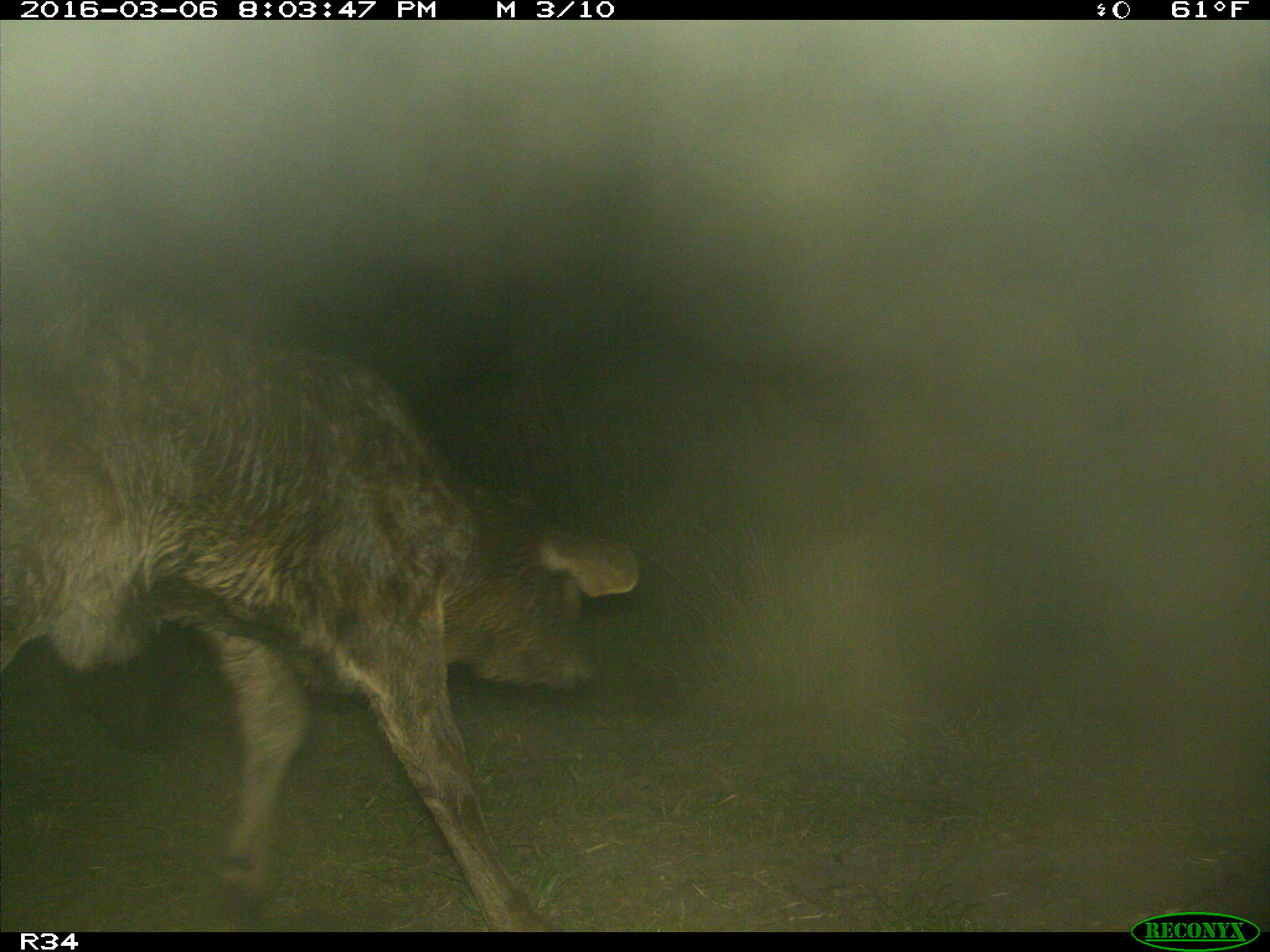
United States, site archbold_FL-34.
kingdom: Animalia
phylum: Chordata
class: Mammalia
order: Artiodactyla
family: Bovidae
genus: Bos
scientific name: Bos taurus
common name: domestic cow